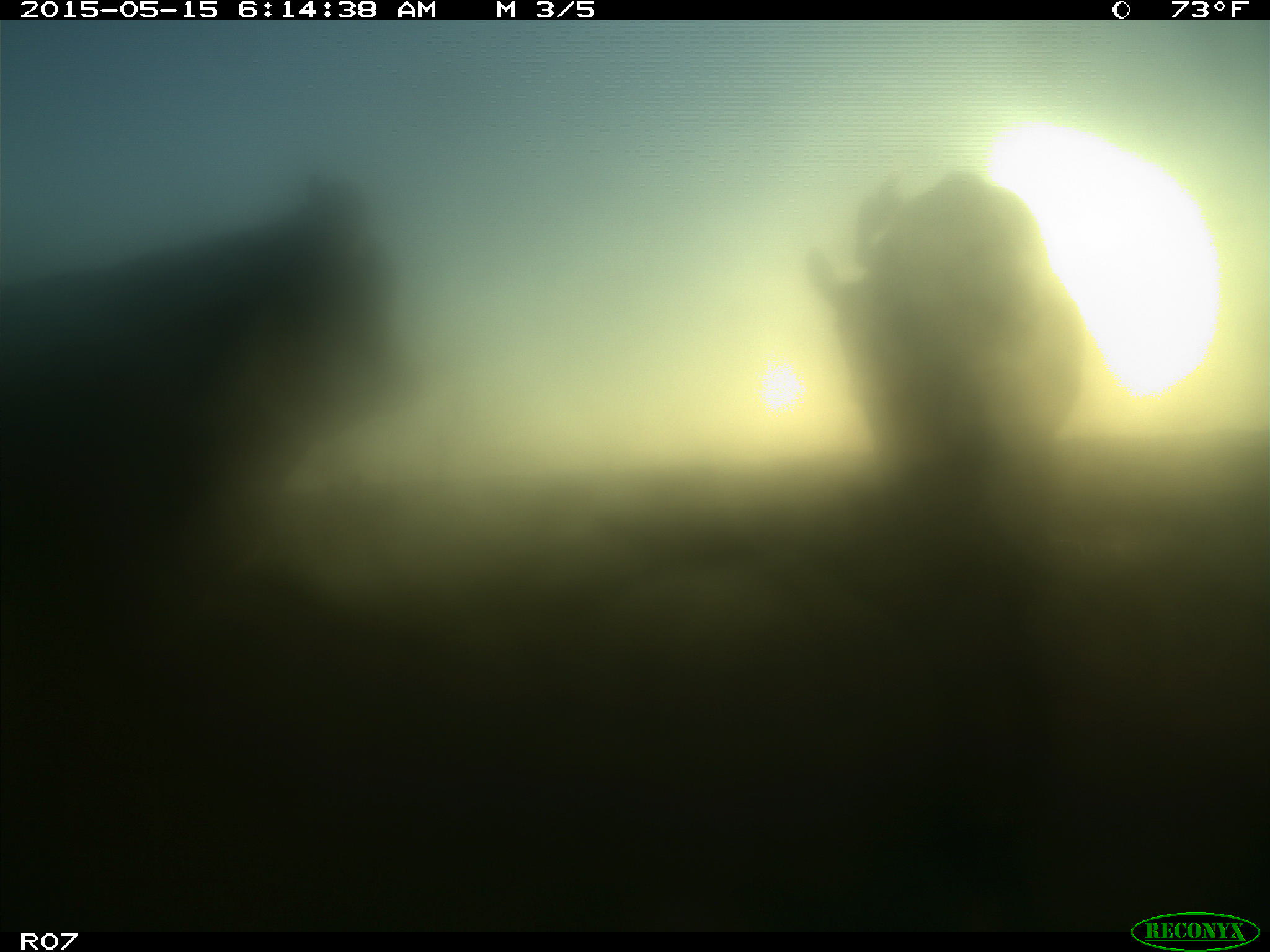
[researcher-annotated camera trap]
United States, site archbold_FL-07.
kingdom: Animalia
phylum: Chordata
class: Mammalia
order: Artiodactyla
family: Bovidae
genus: Bos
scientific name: Bos taurus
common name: domestic cow